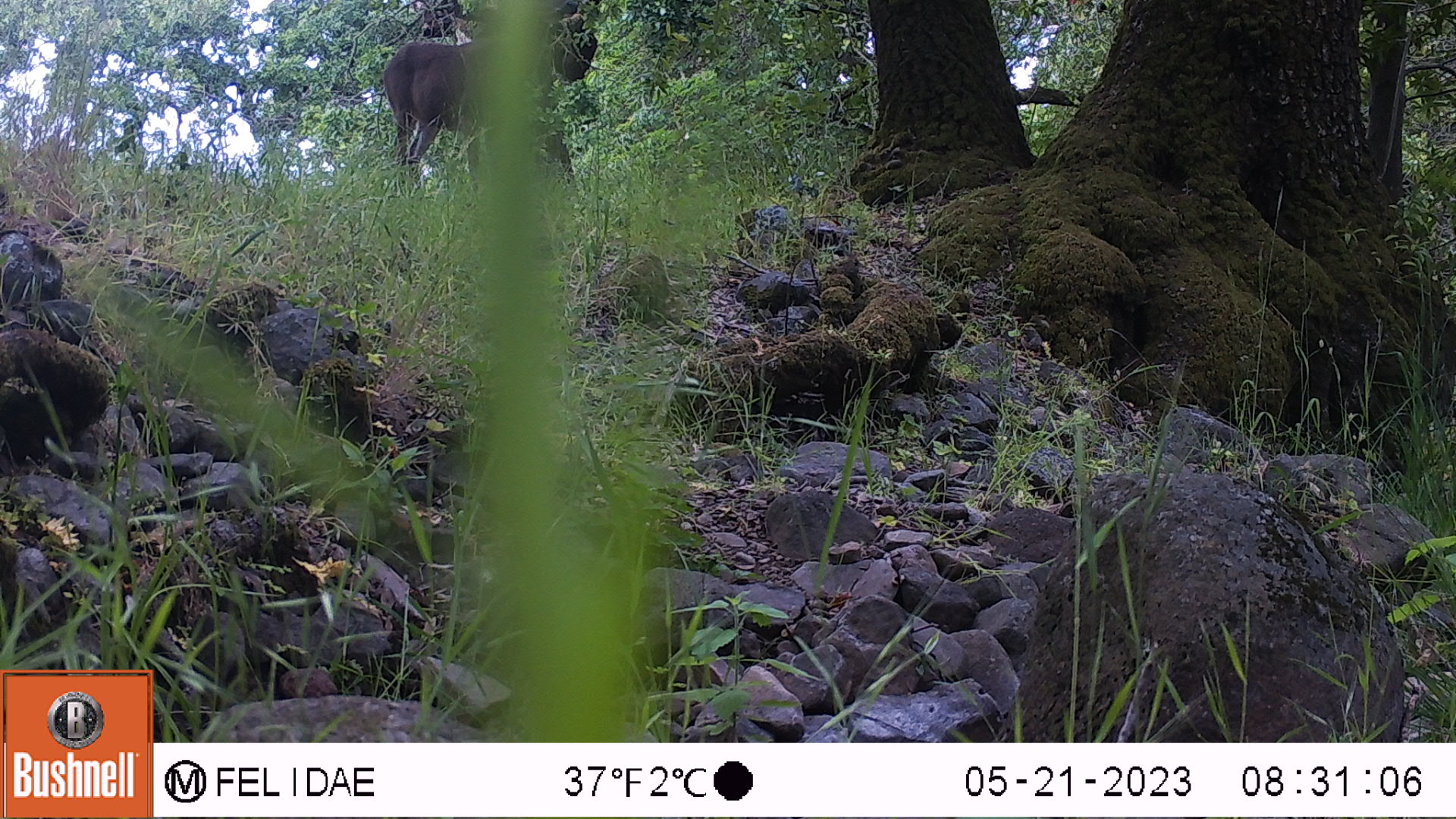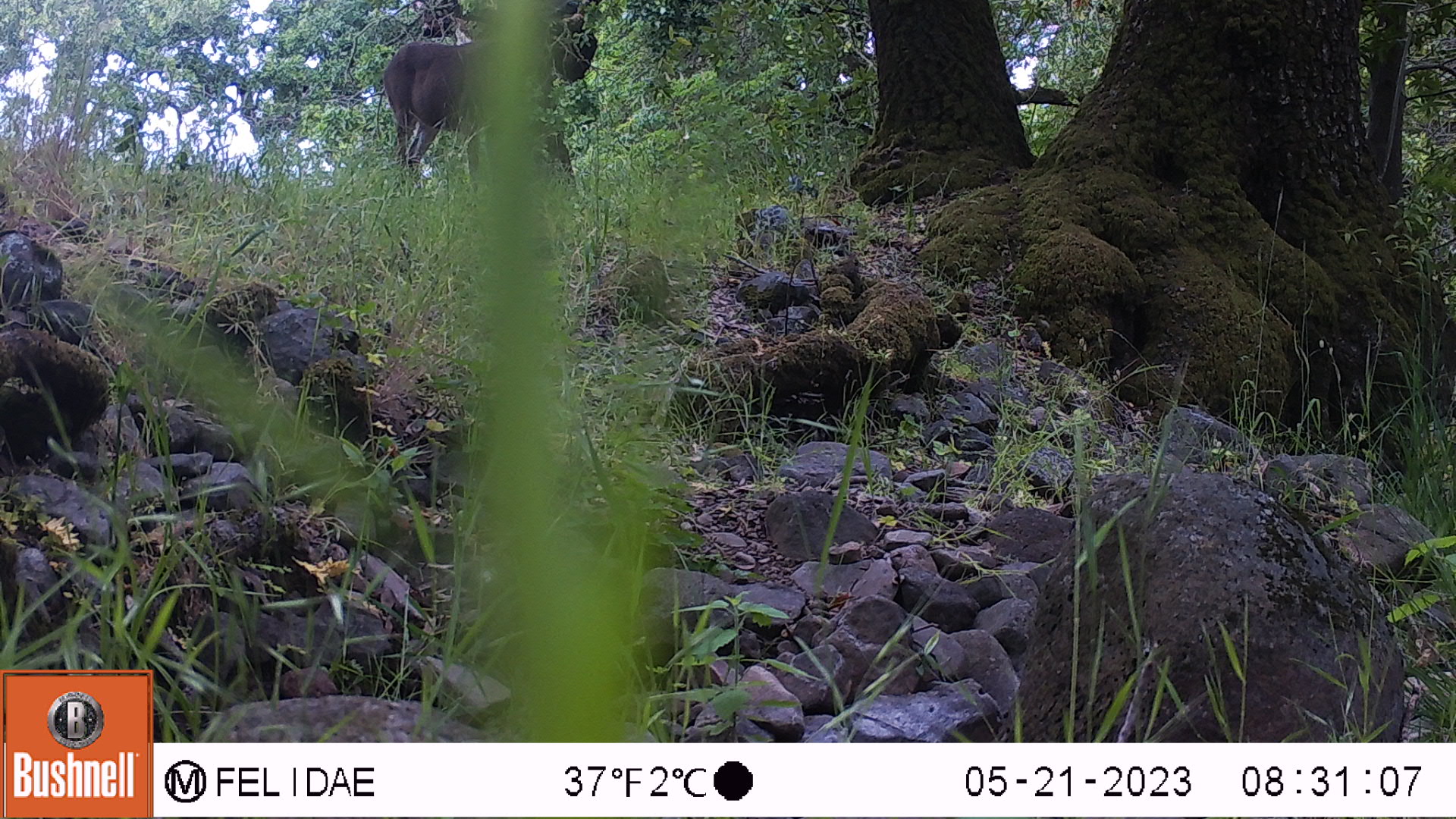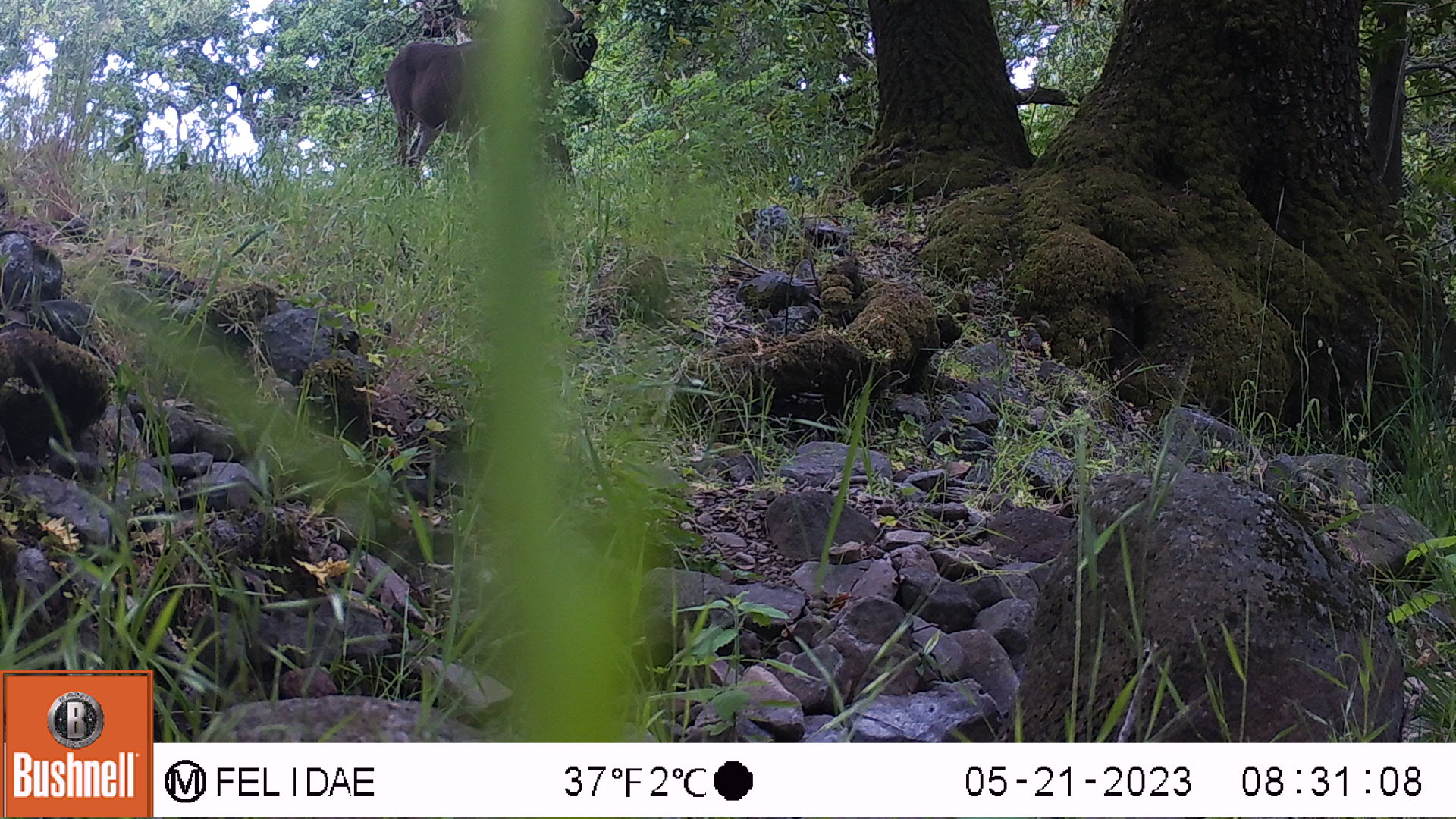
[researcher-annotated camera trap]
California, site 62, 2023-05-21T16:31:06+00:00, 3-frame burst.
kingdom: Animalia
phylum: Chordata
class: Mammalia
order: Artiodactyla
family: Cervidae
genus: Odocoileus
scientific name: Odocoileus hemionus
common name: mule deer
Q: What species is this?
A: Mule deer (Odocoileus hemionus).